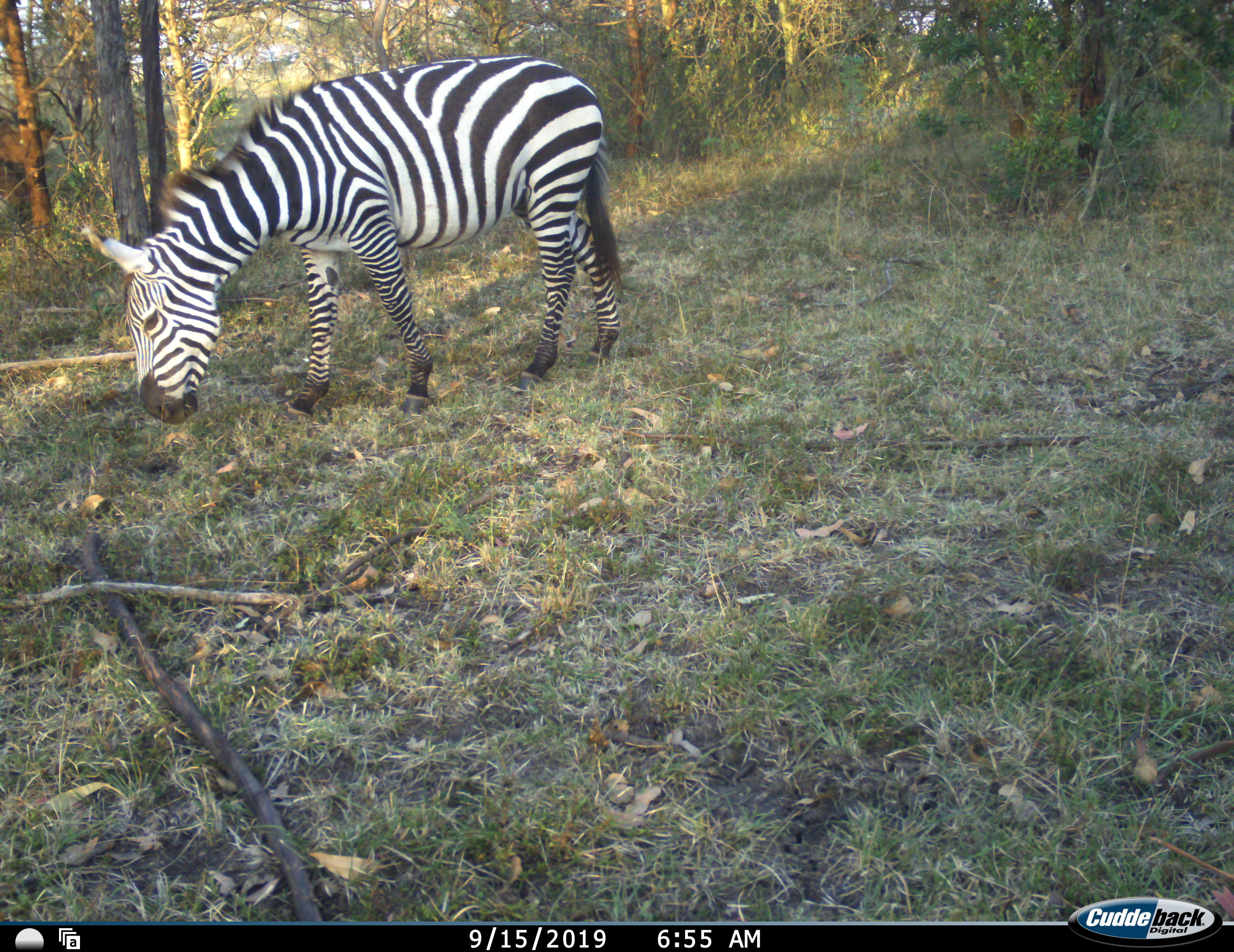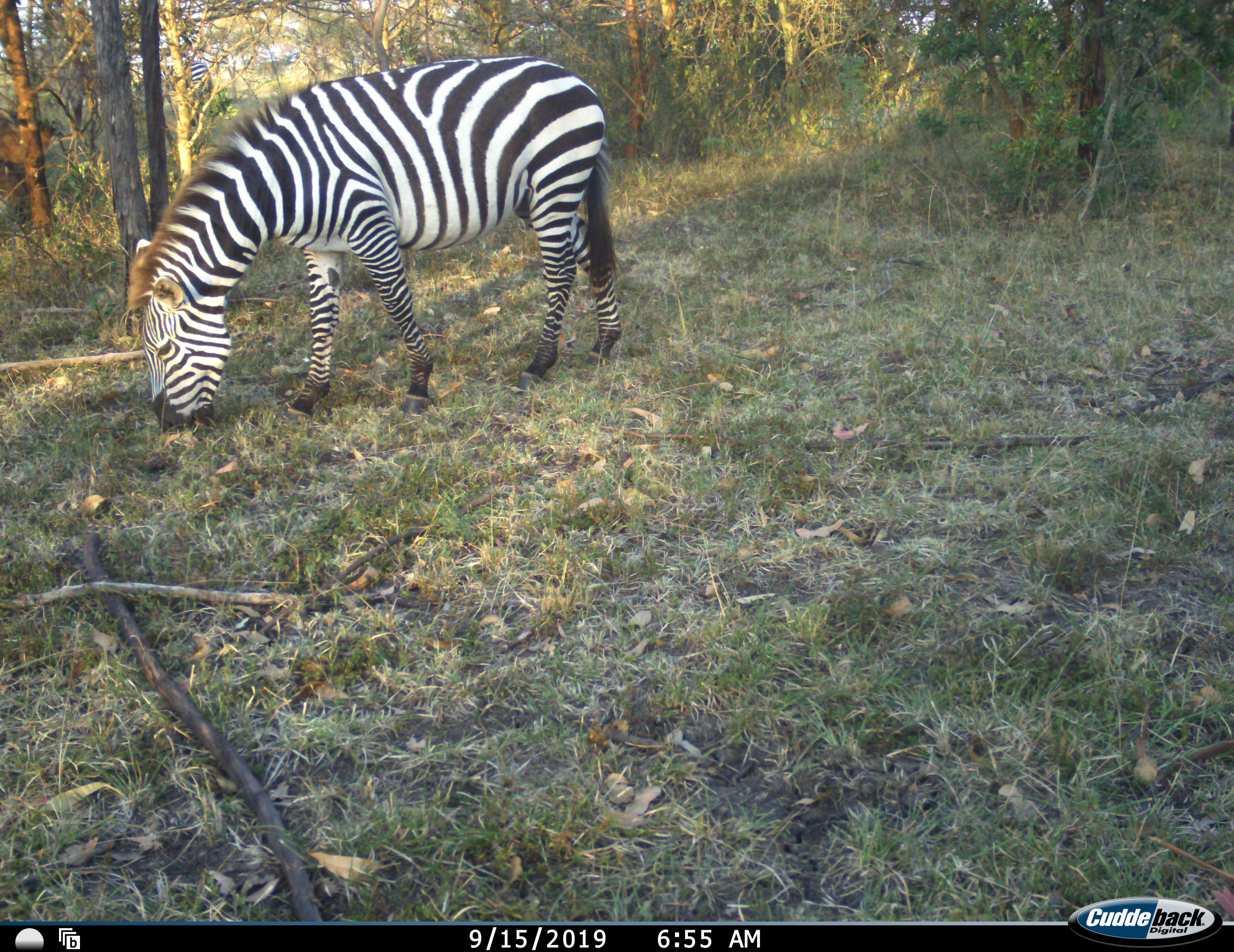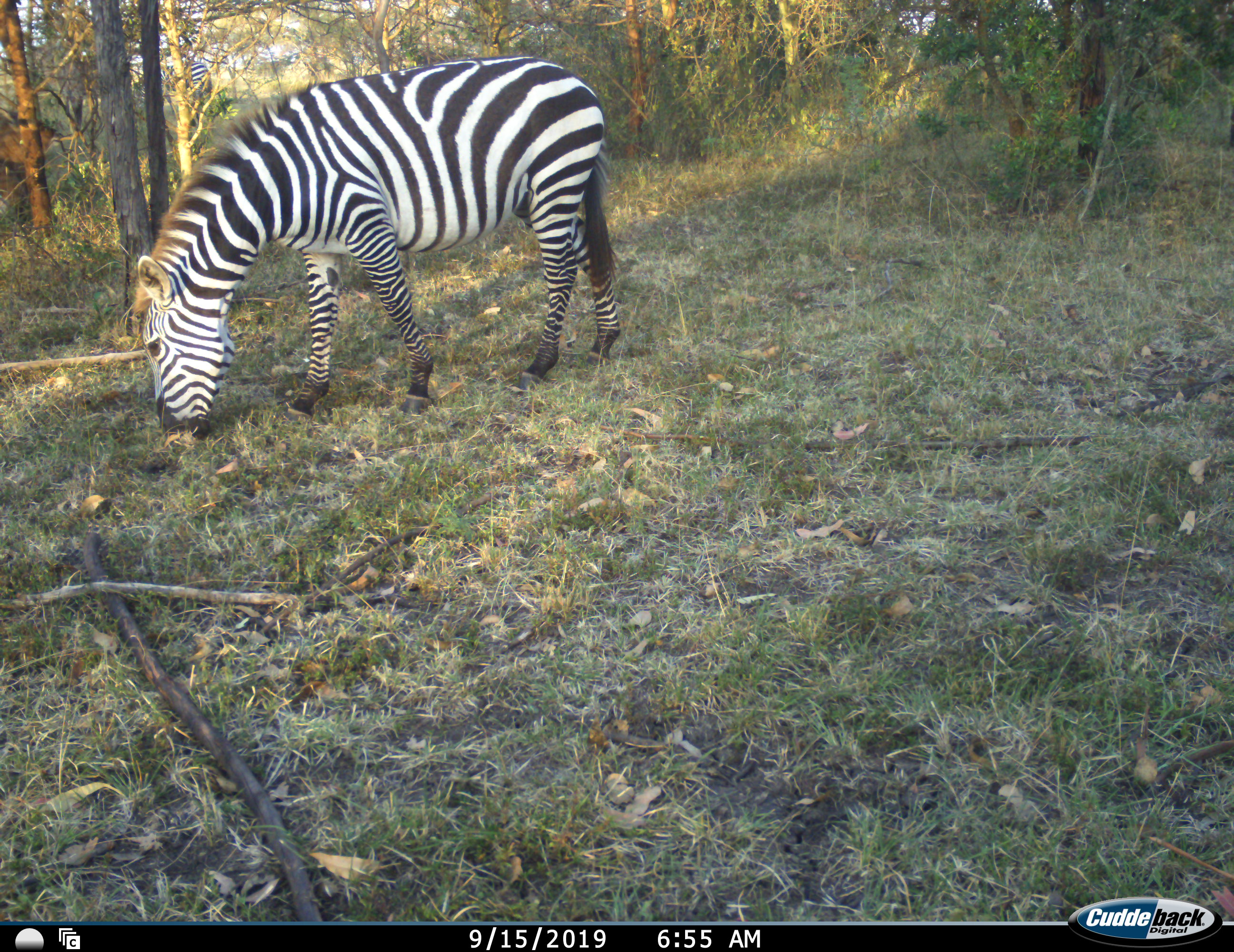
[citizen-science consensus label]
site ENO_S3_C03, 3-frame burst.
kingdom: Animalia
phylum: Chordata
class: Mammalia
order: Perissodactyla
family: Equidae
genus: Equus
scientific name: Equus quagga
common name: plains zebra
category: zebraplains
Zebraplains (plains zebra) (Equus quagga), count 1. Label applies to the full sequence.